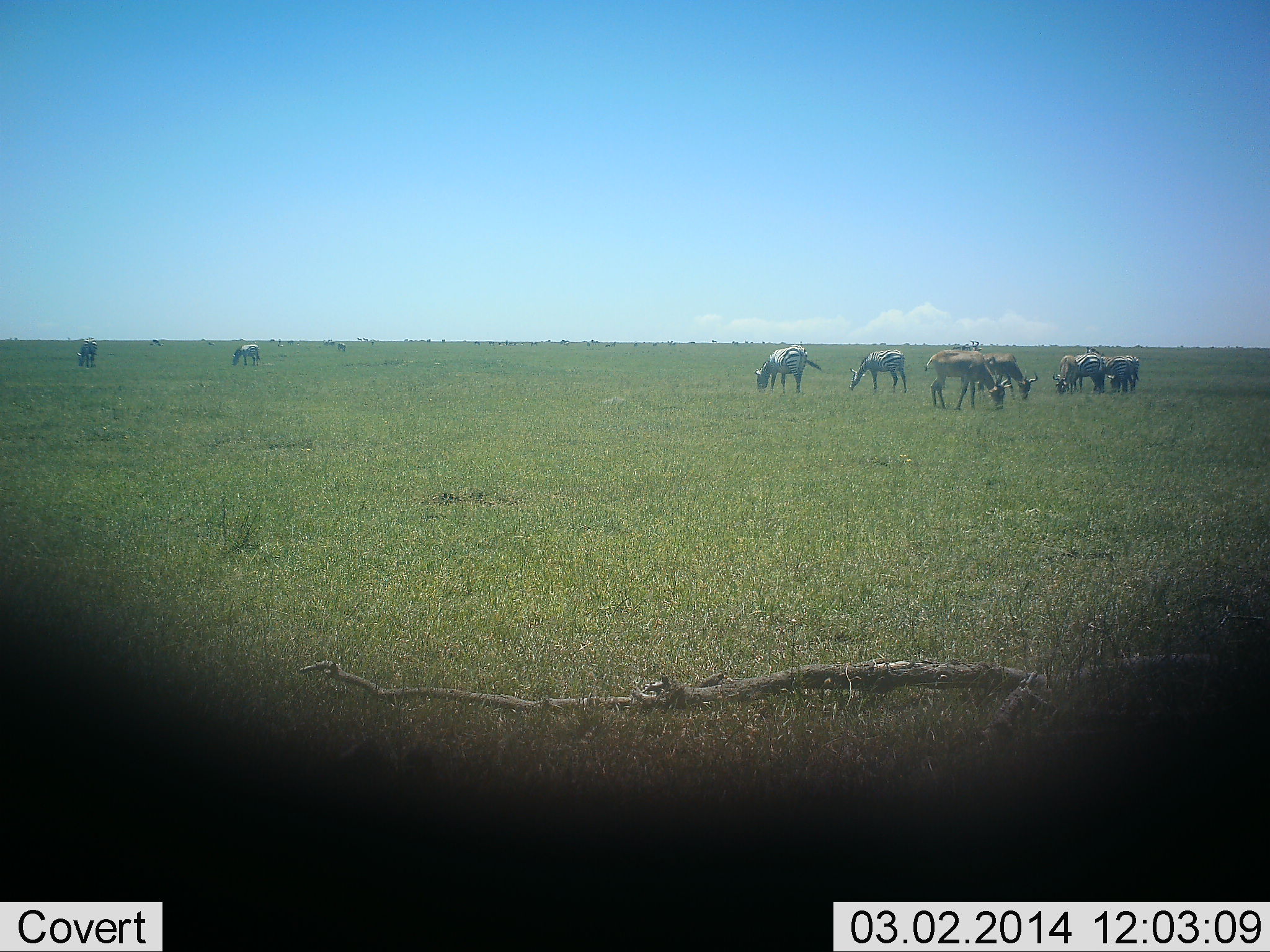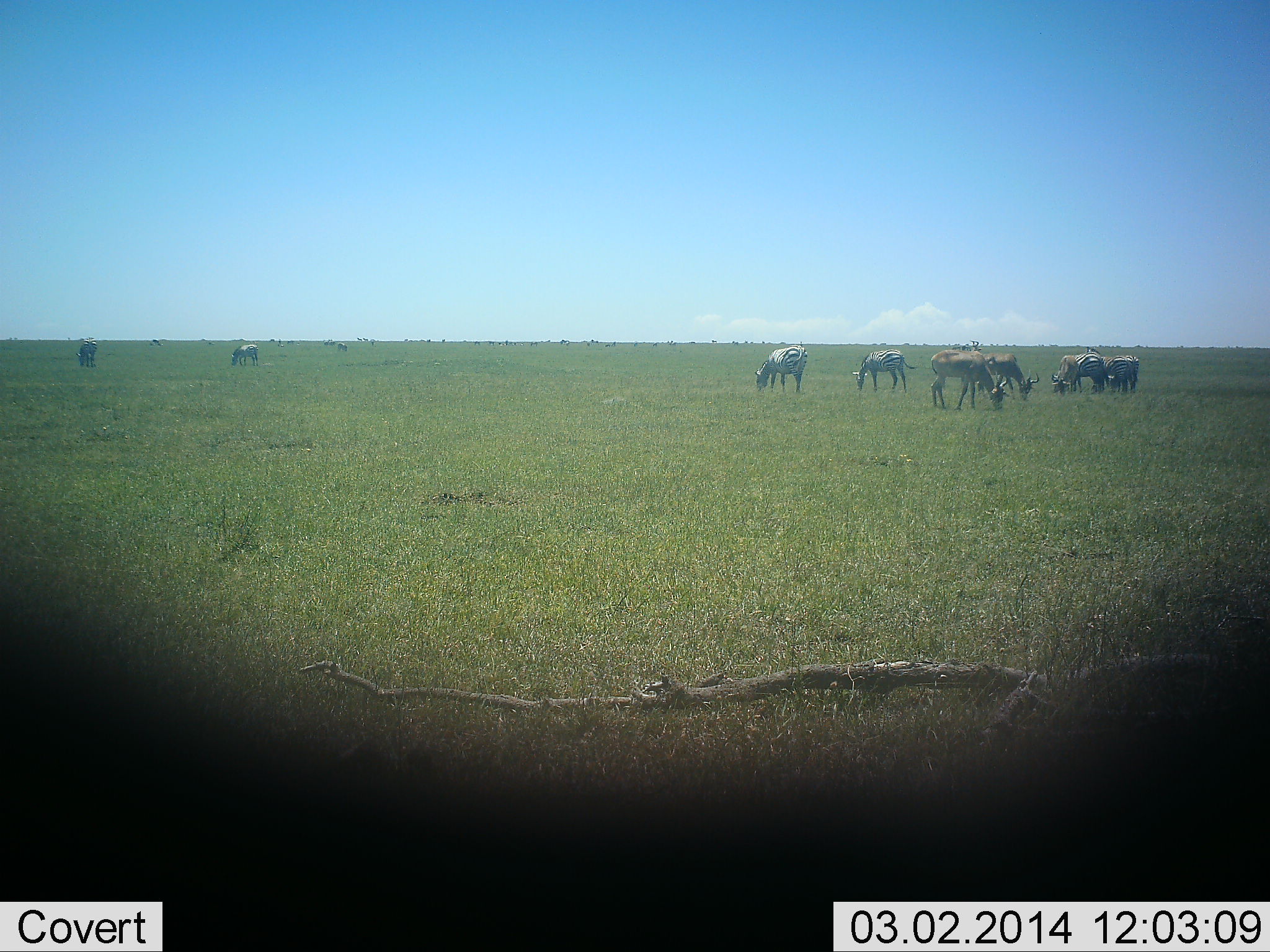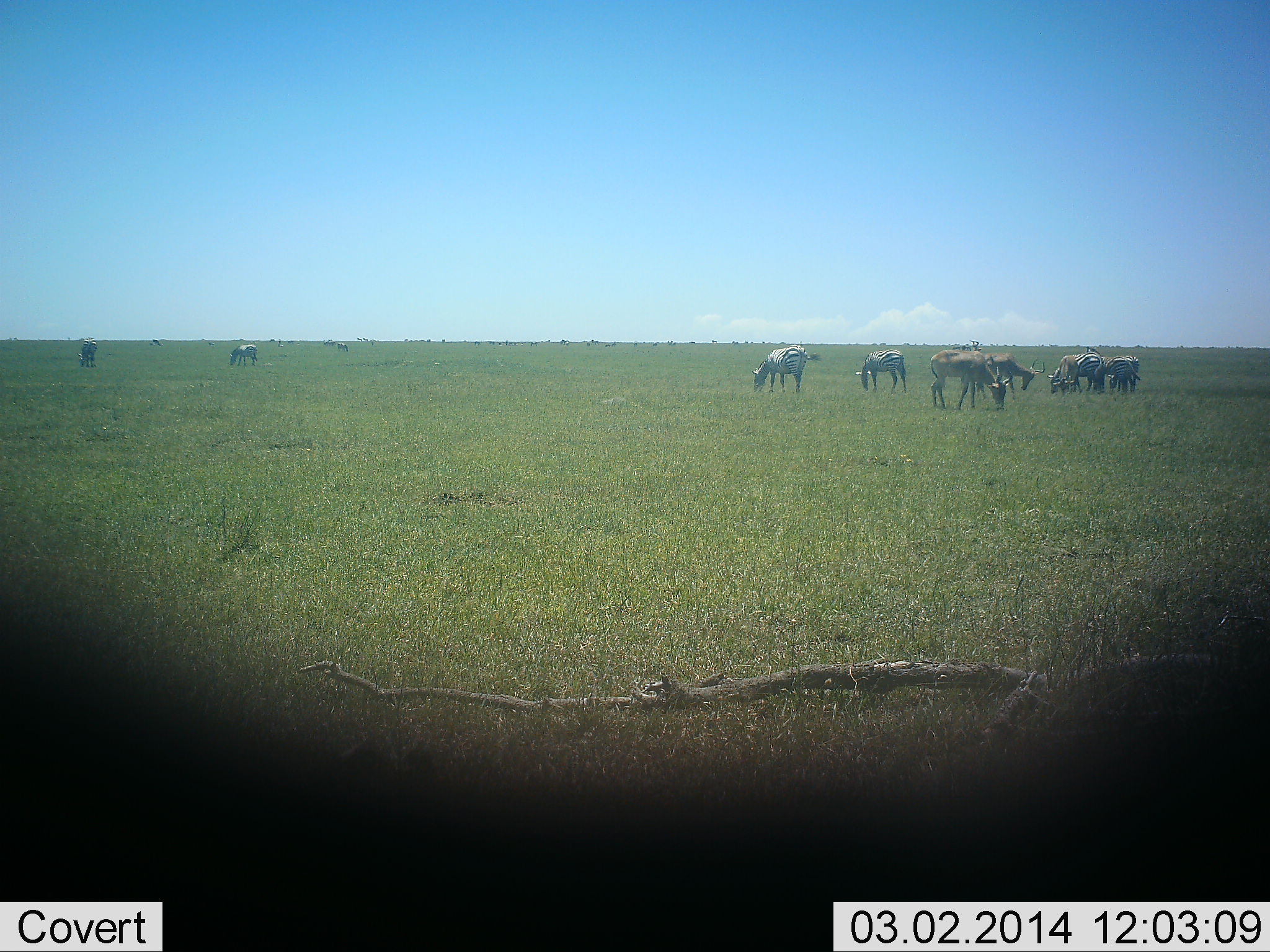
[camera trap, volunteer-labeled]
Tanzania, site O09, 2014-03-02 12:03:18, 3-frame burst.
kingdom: Animalia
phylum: Chordata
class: Mammalia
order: Perissodactyla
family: Equidae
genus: Equus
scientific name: Equus quagga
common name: plains zebra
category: zebra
Zebra (plains zebra) (Equus quagga), count 4. Behavior (volunteer vote fractions): standing 20%, resting 0%, moving 0%, interacting 0%. Young present (vote fraction): 0%. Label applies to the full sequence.